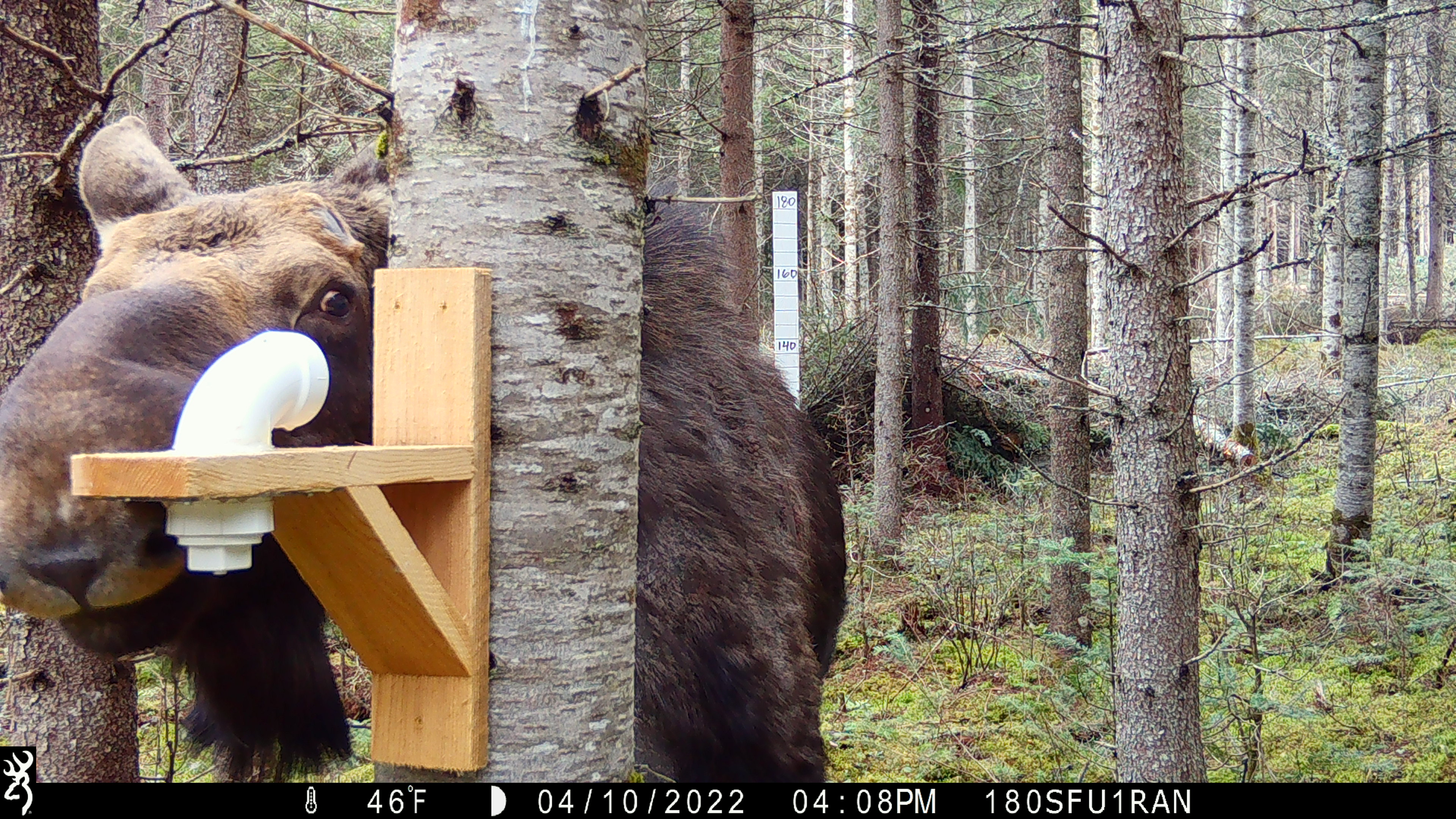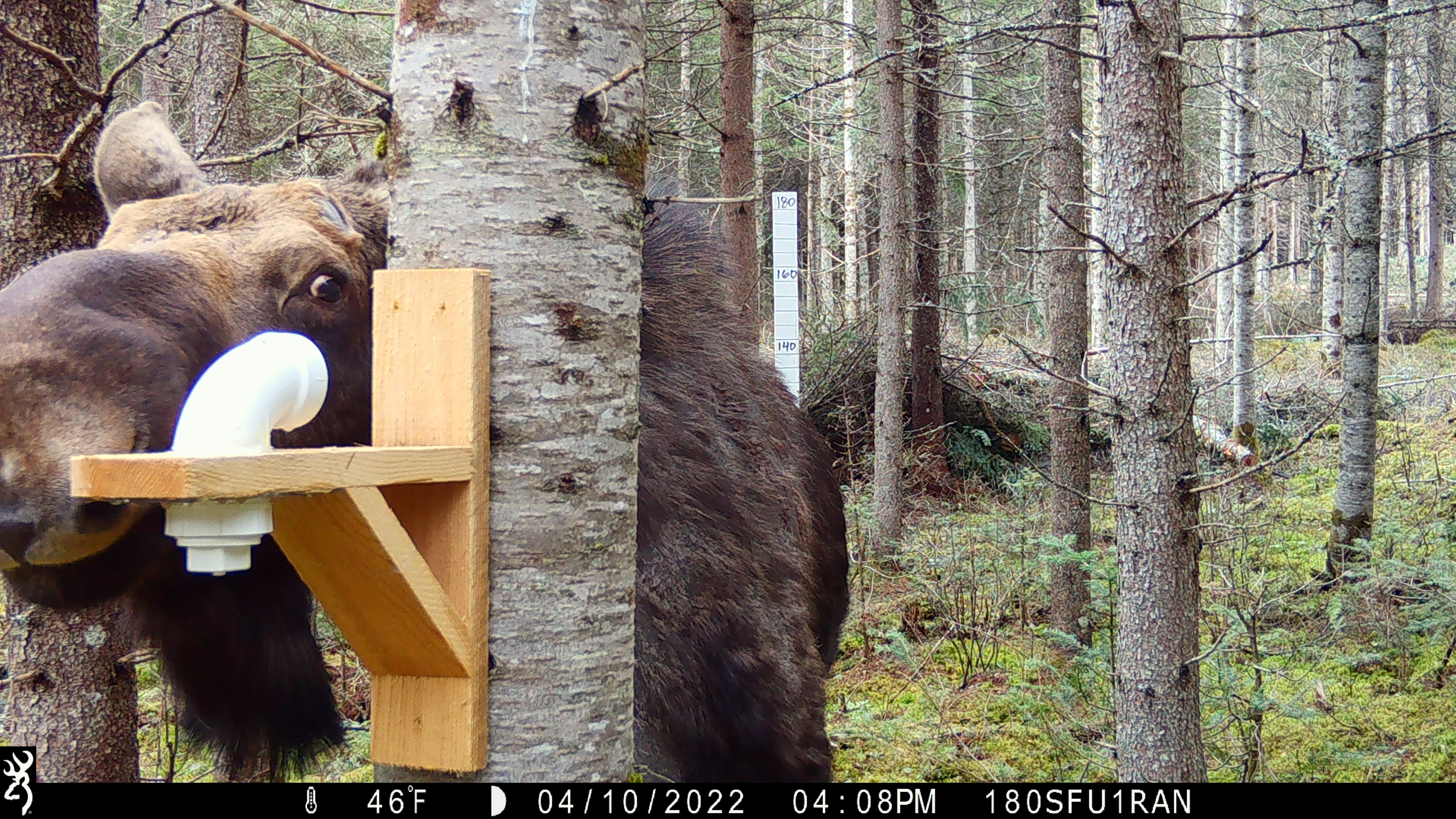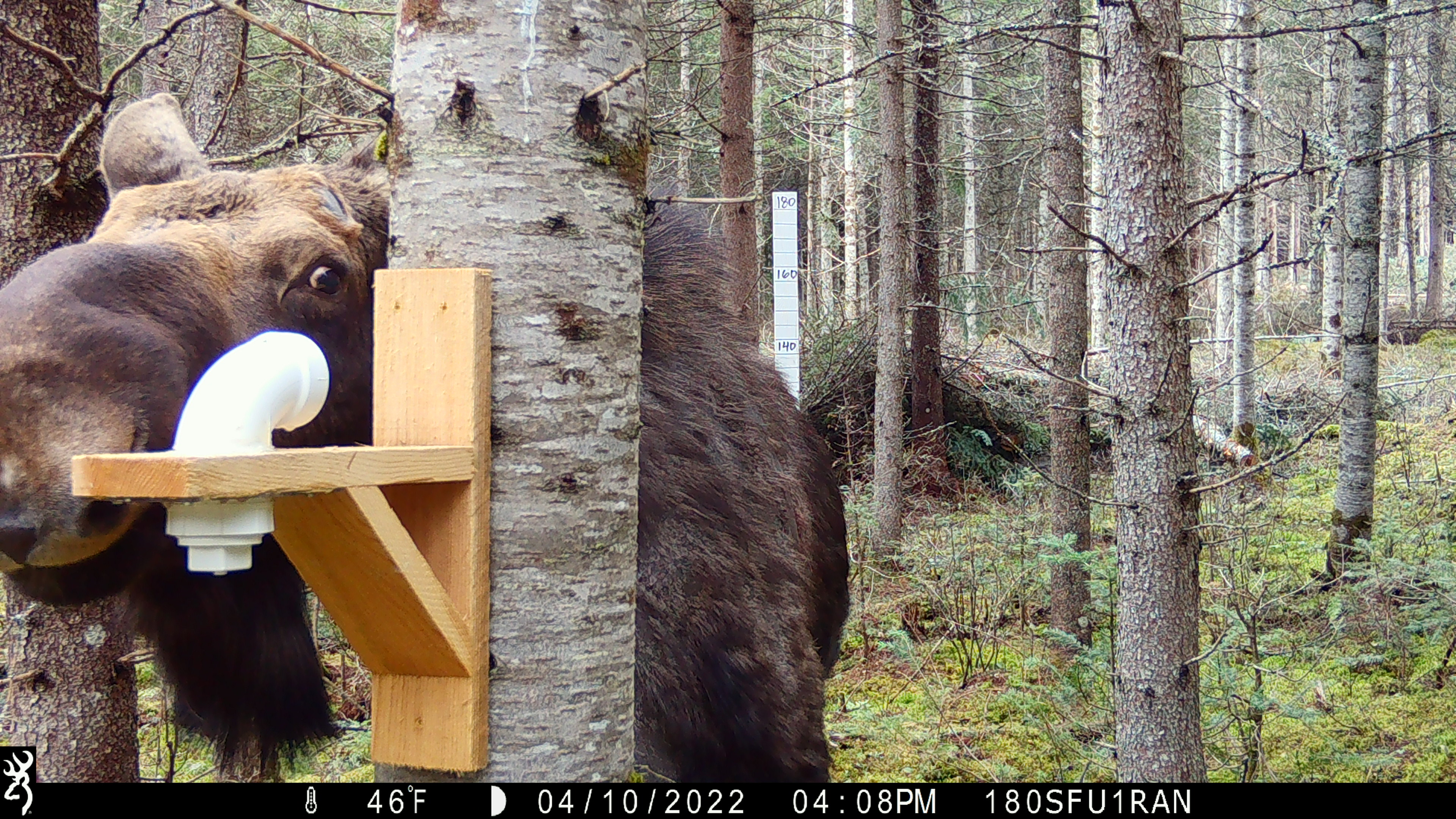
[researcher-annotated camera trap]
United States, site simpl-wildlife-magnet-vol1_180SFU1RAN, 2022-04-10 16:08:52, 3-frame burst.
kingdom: Animalia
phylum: Chordata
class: Mammalia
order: Artiodactyla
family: Cervidae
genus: Alces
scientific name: Alces alces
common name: moose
Moose (Alces alces).